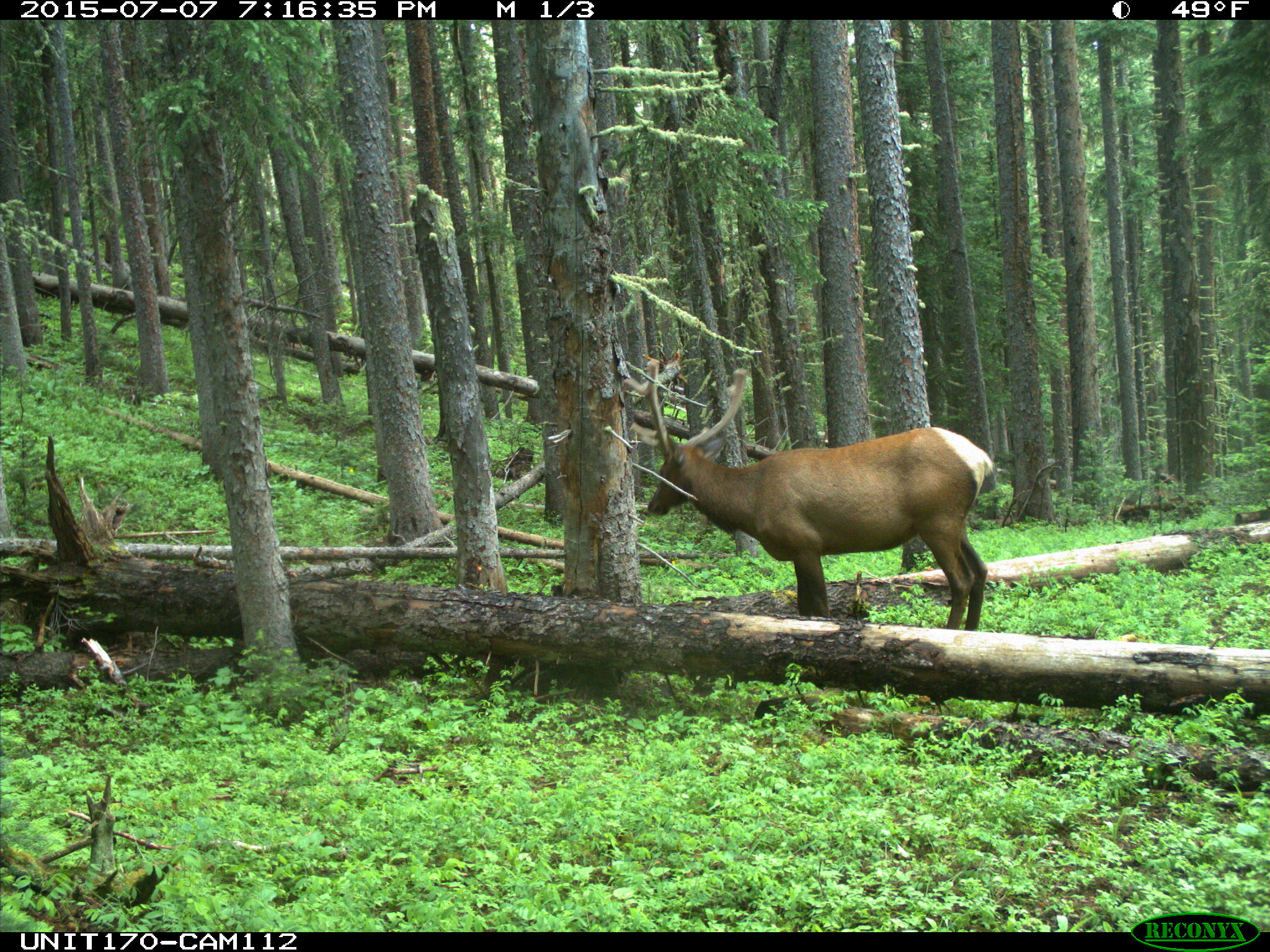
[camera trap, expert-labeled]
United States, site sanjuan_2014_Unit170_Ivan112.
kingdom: Animalia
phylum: Chordata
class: Mammalia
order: Artiodactyla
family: Cervidae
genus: Cervus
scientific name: Cervus elaphus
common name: red deer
Cervus elaphus (red deer).